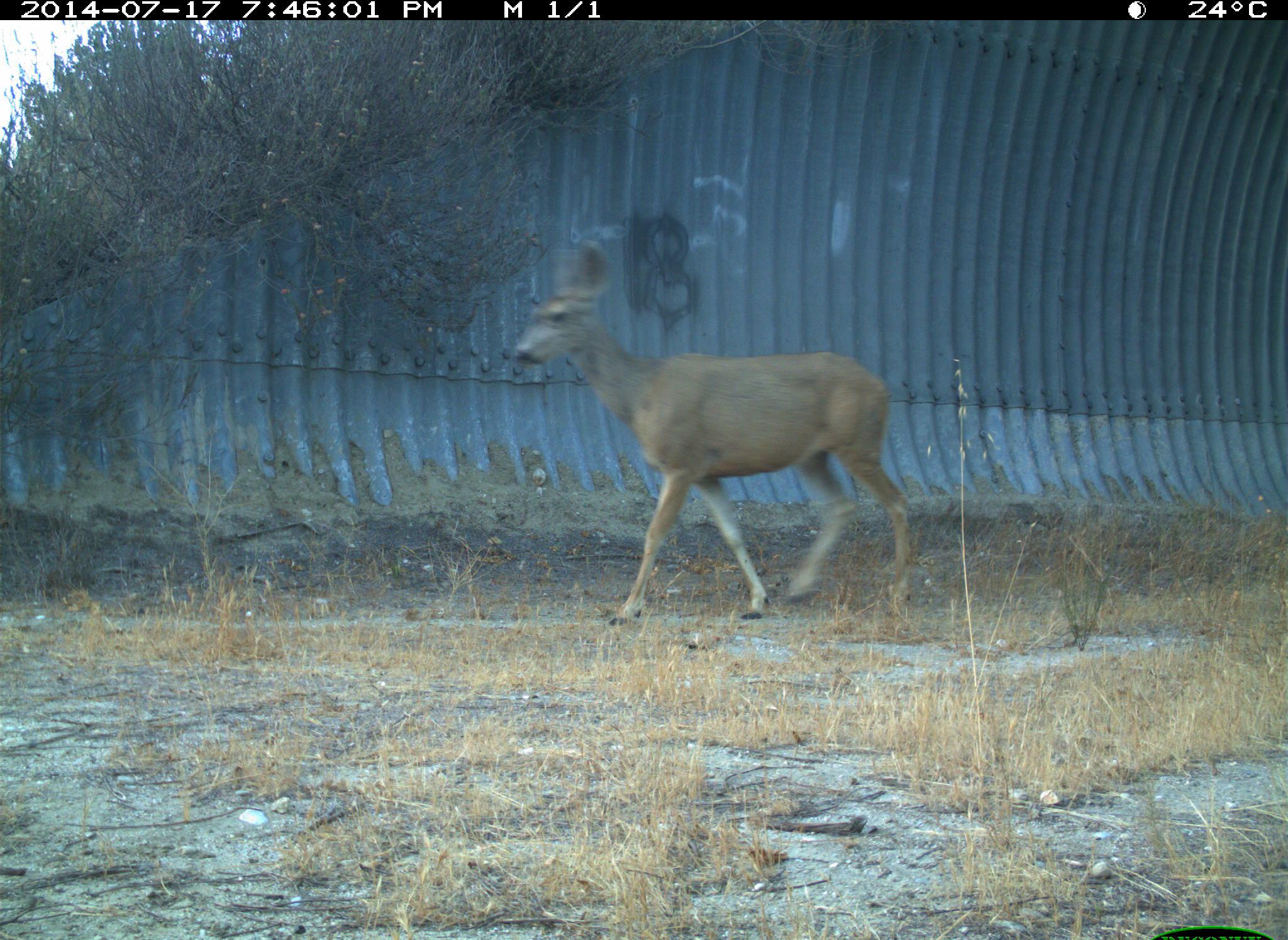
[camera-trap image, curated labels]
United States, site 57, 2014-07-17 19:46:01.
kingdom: Animalia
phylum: Chordata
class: Mammalia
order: Artiodactyla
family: Cervidae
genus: Odocoileus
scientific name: Odocoileus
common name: deer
Deer (Odocoileus).